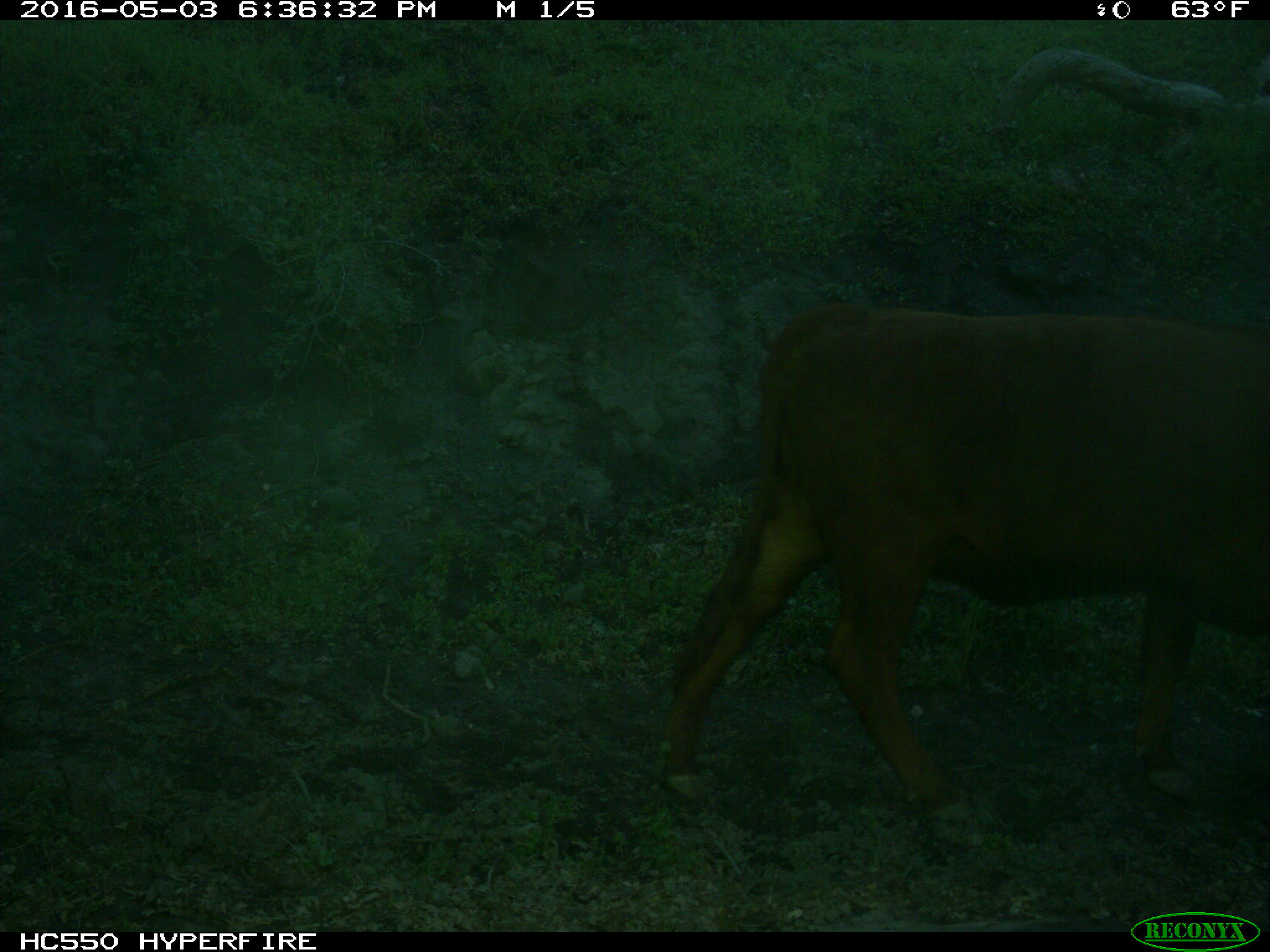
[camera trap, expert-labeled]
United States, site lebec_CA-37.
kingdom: Animalia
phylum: Chordata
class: Mammalia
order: Artiodactyla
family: Bovidae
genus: Bos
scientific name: Bos taurus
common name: domestic cow